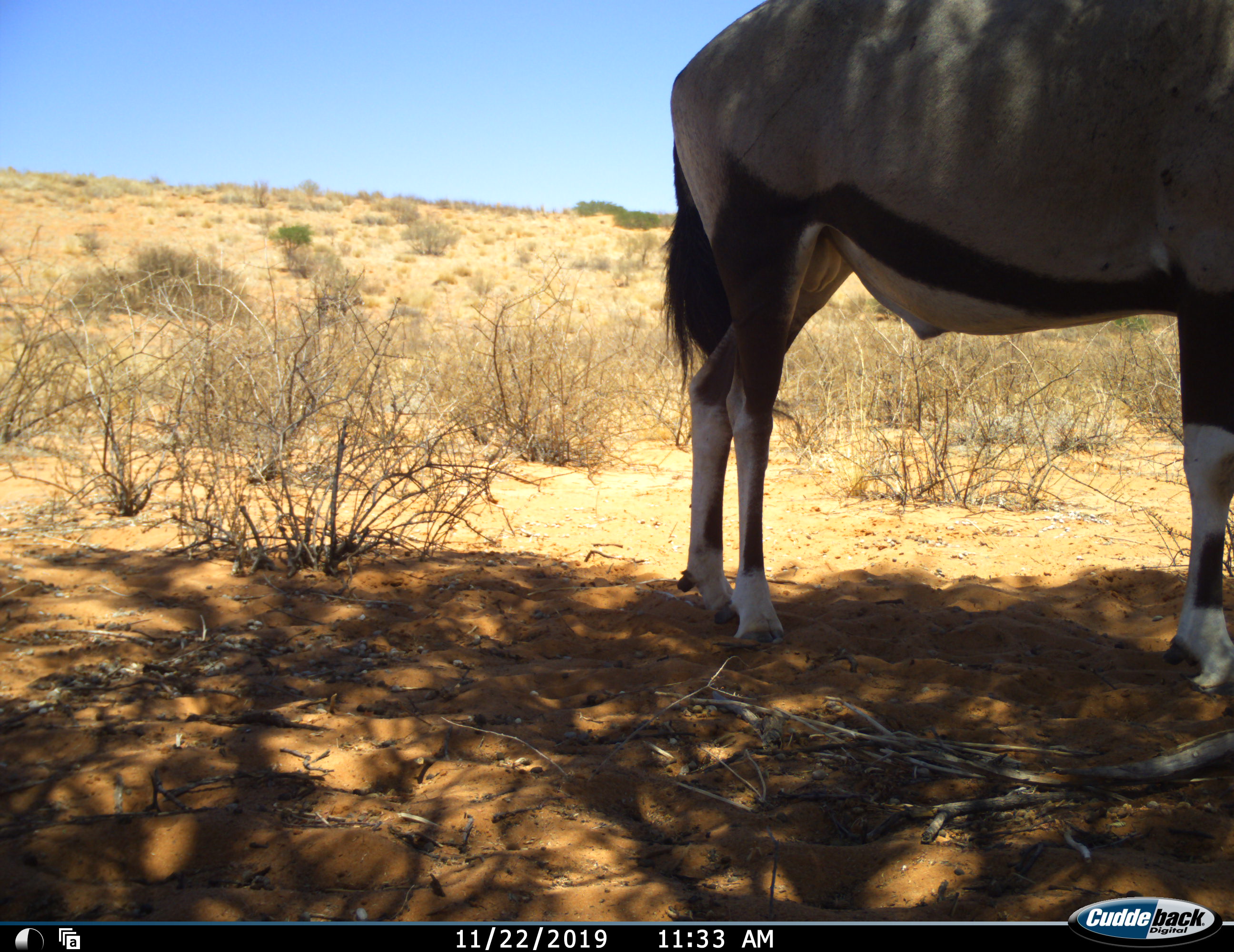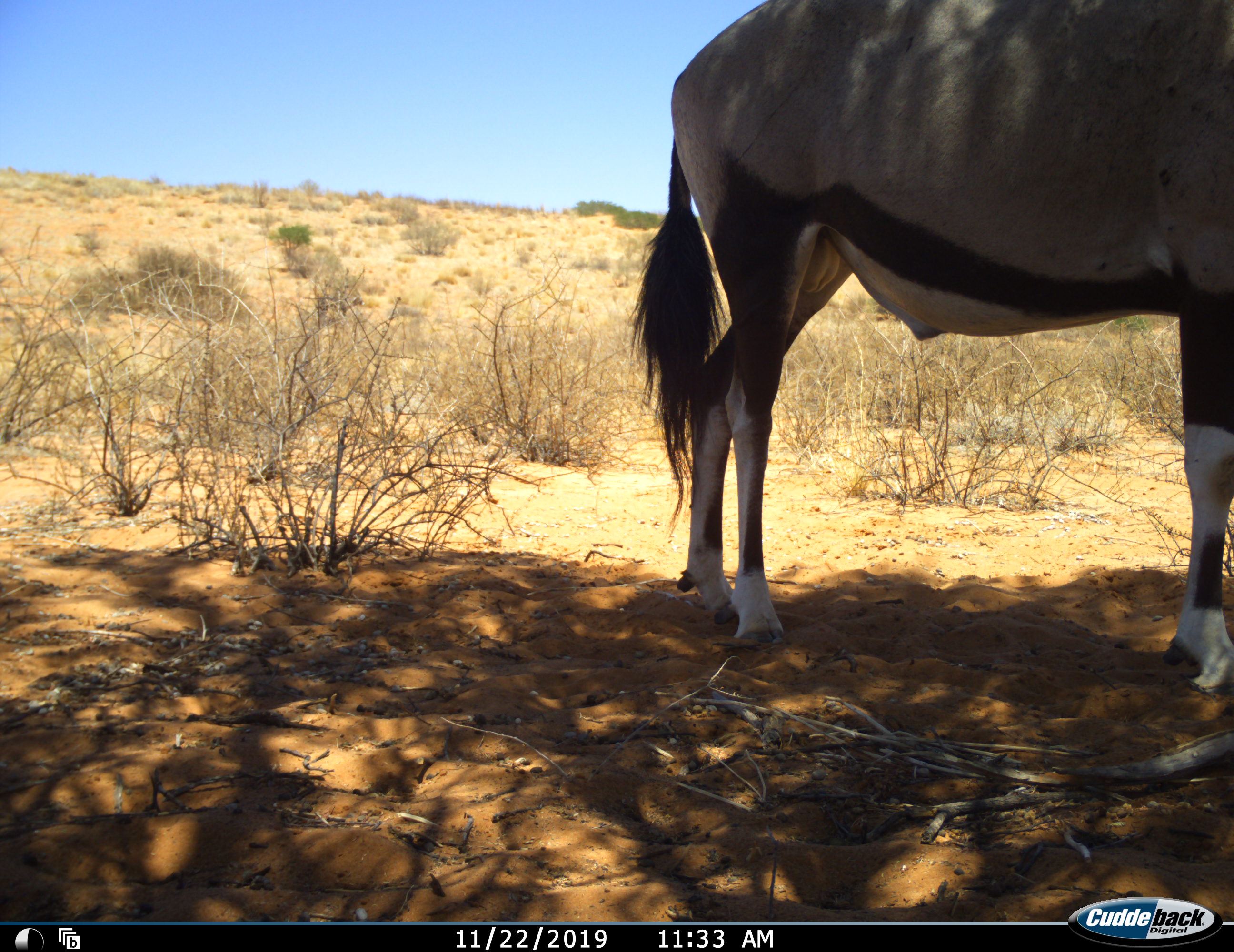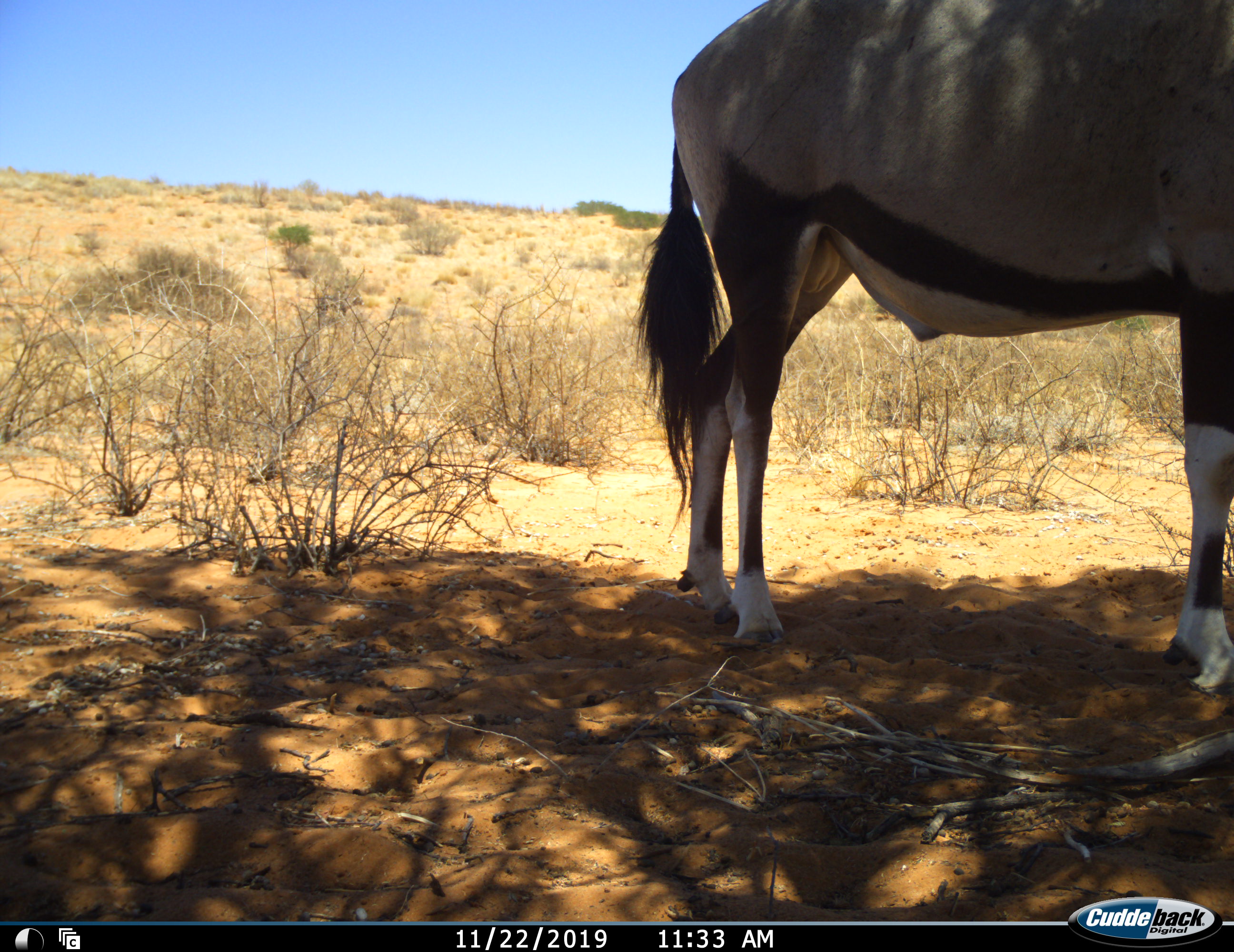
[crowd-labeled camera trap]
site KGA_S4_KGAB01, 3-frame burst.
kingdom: Animalia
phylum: Chordata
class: Mammalia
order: Artiodactyla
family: Bovidae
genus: Oryx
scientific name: Oryx gazella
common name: gemsbok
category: oryx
Oryx (gemsbok) (Oryx gazella), count 1. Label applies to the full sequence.